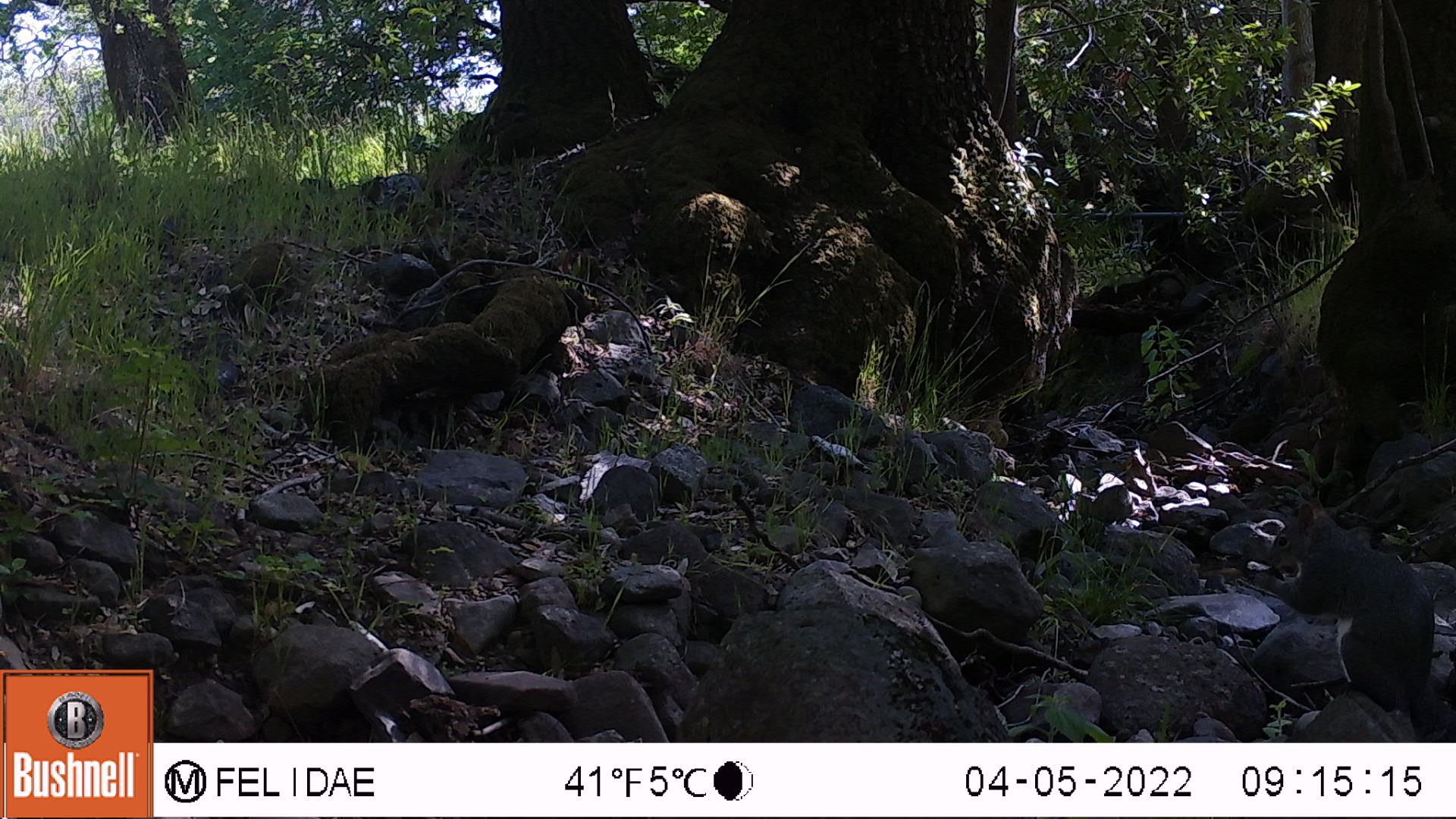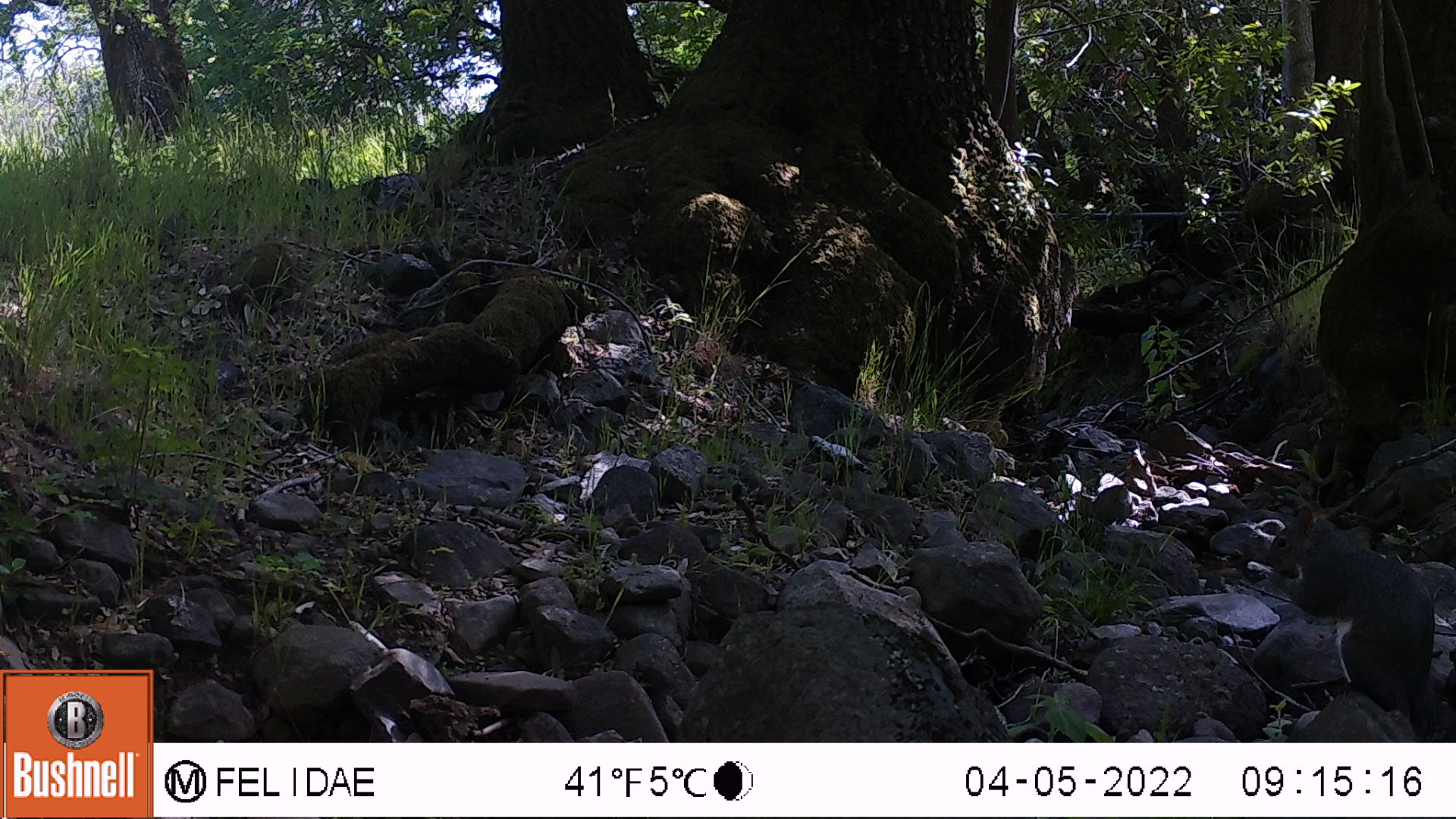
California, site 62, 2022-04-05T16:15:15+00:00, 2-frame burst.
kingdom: Animalia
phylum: Chordata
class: Mammalia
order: Rodentia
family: Sciuridae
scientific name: Sciuridae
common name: squirrel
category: unknown squirrel